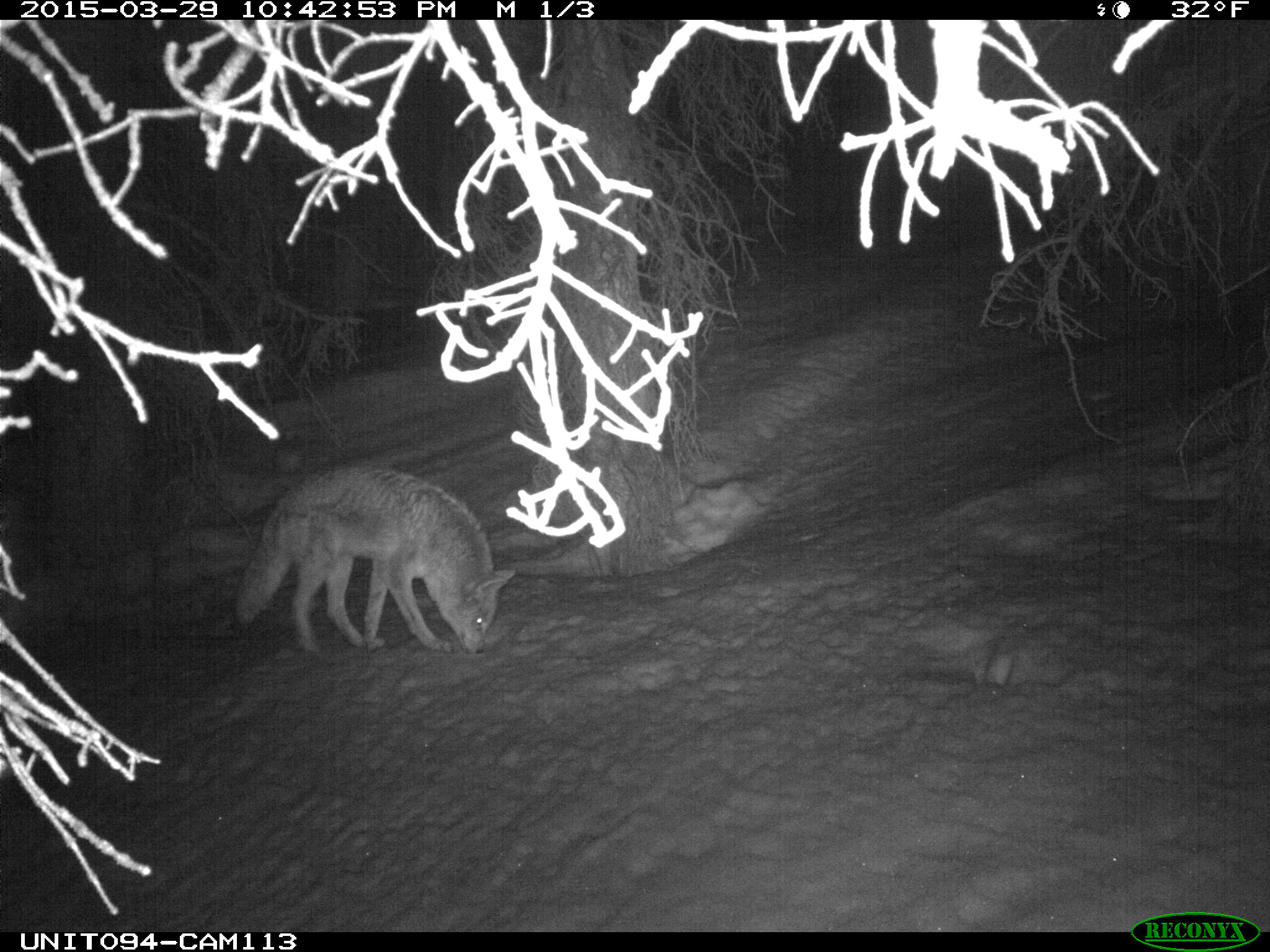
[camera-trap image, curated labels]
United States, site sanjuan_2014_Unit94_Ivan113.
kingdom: Animalia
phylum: Chordata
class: Mammalia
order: Carnivora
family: Canidae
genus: Canis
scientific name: Canis latrans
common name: coyote